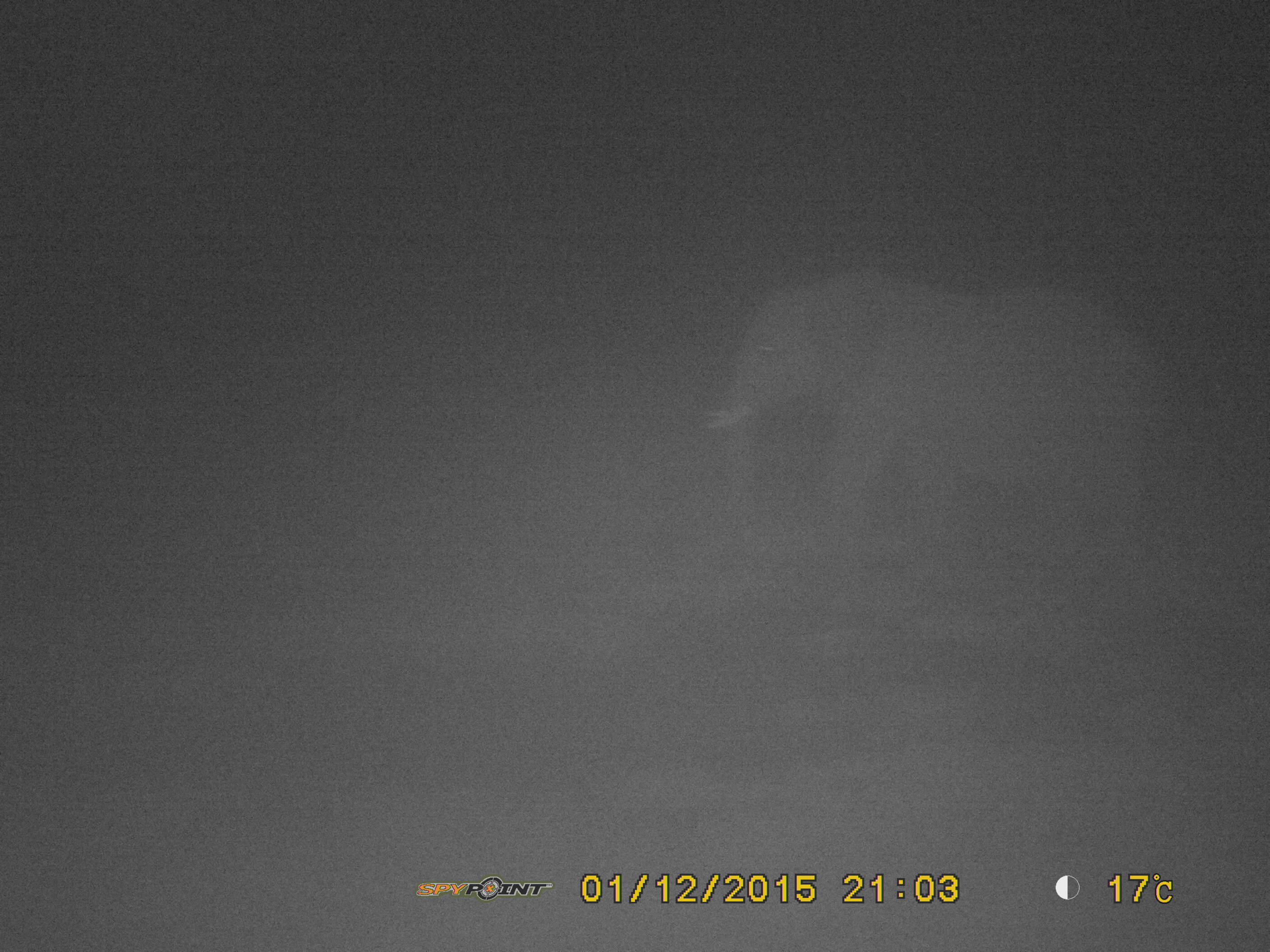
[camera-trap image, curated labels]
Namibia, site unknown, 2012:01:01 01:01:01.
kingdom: Animalia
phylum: Chordata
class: Mammalia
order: Proboscidea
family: Elephantidae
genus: Loxodonta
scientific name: Loxodonta africana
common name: african elephant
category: loxodanta africana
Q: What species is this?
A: Loxodanta africana (african elephant) (Loxodonta africana).